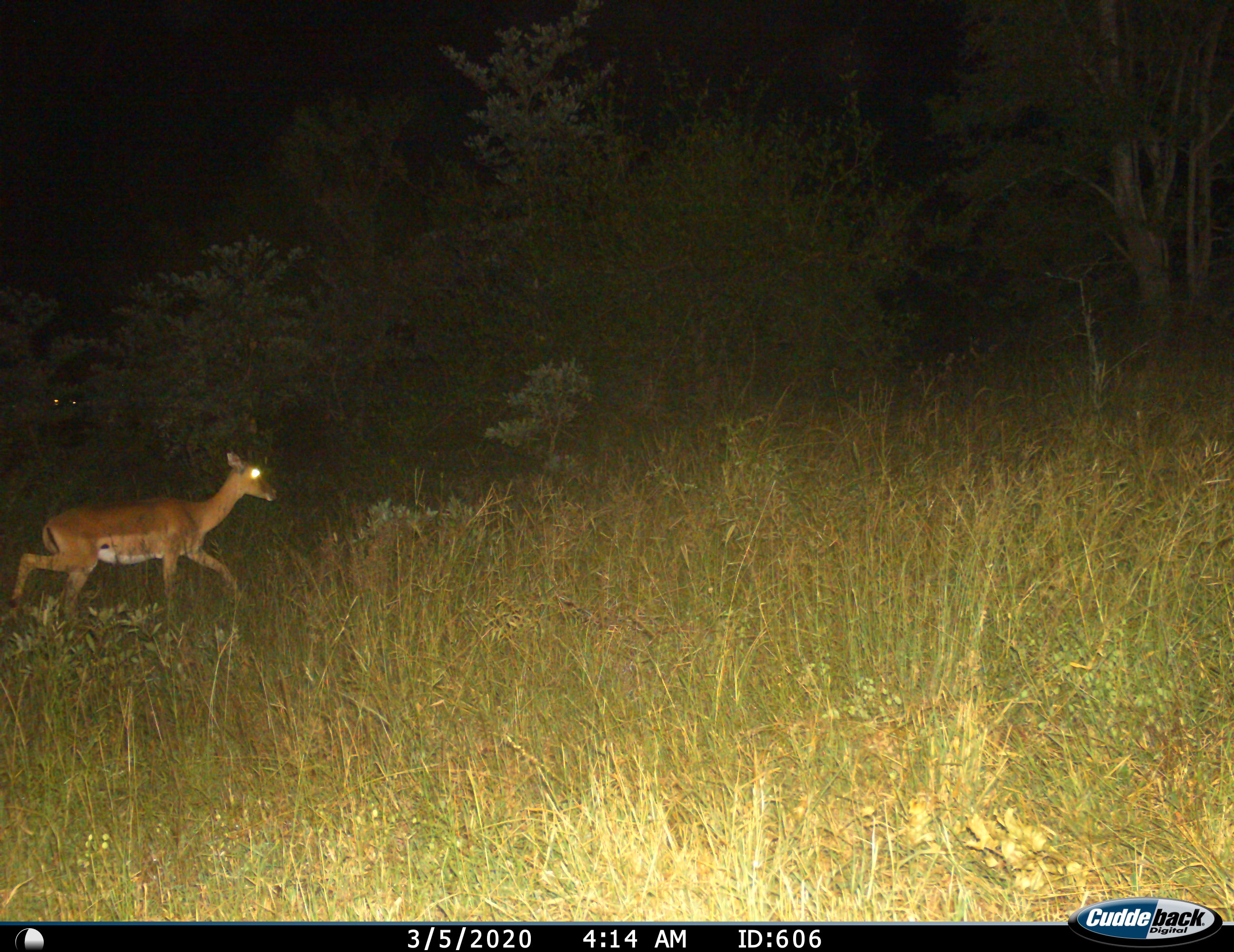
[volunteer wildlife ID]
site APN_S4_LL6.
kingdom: Animalia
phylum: Chordata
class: Mammalia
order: Artiodactyla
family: Bovidae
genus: Aepyceros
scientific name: Aepyceros melampus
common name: impala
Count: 1.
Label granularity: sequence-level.